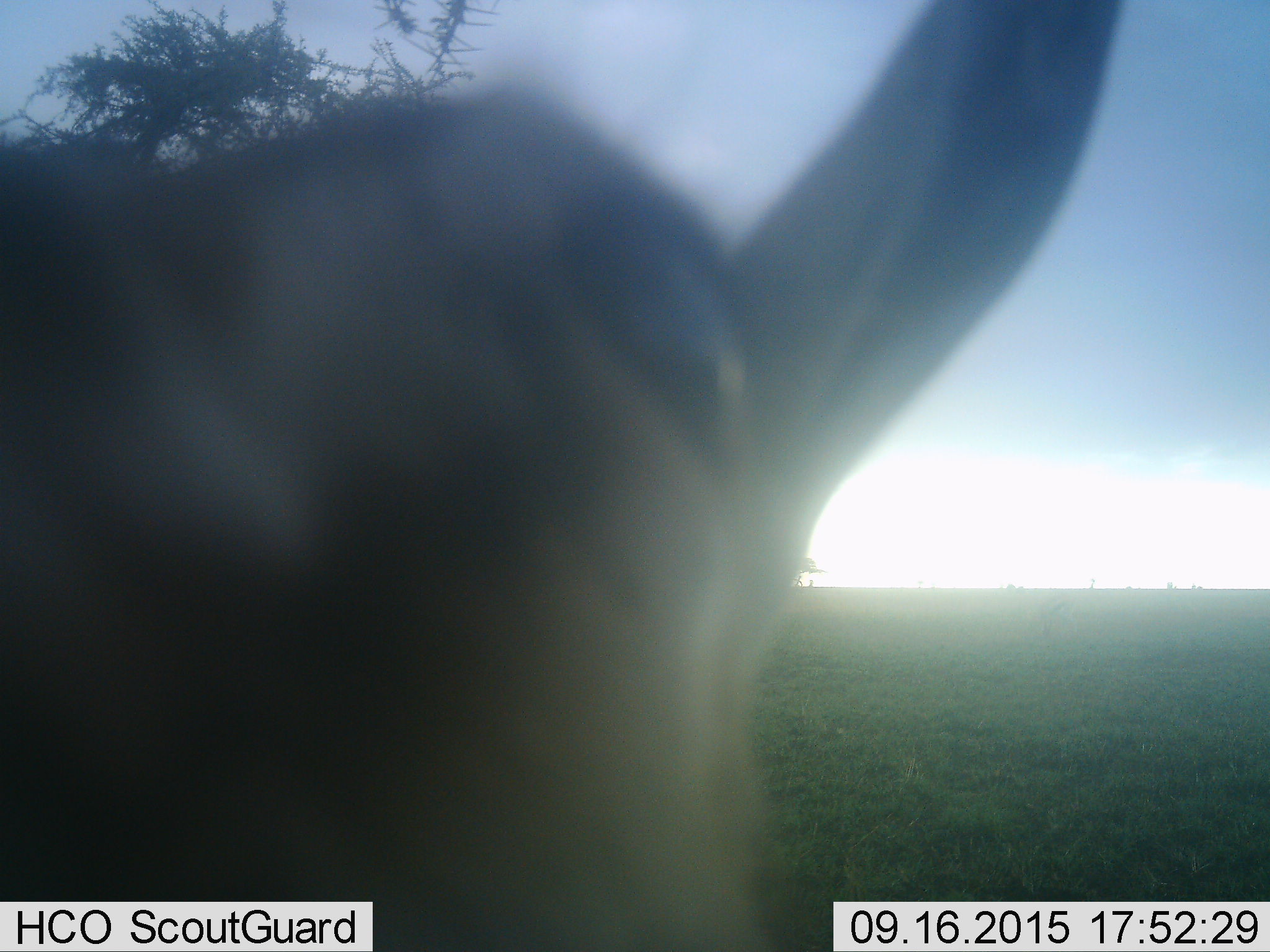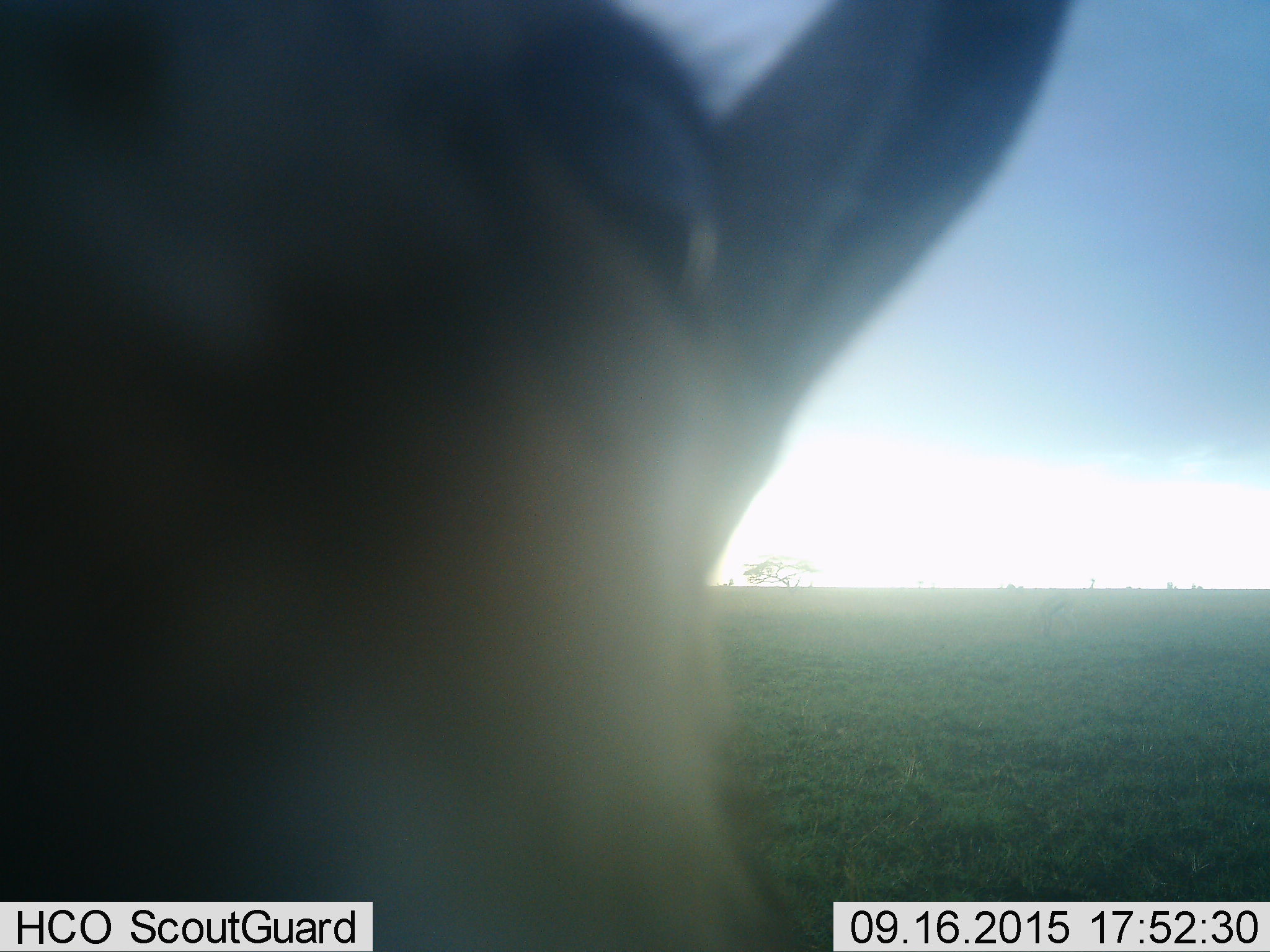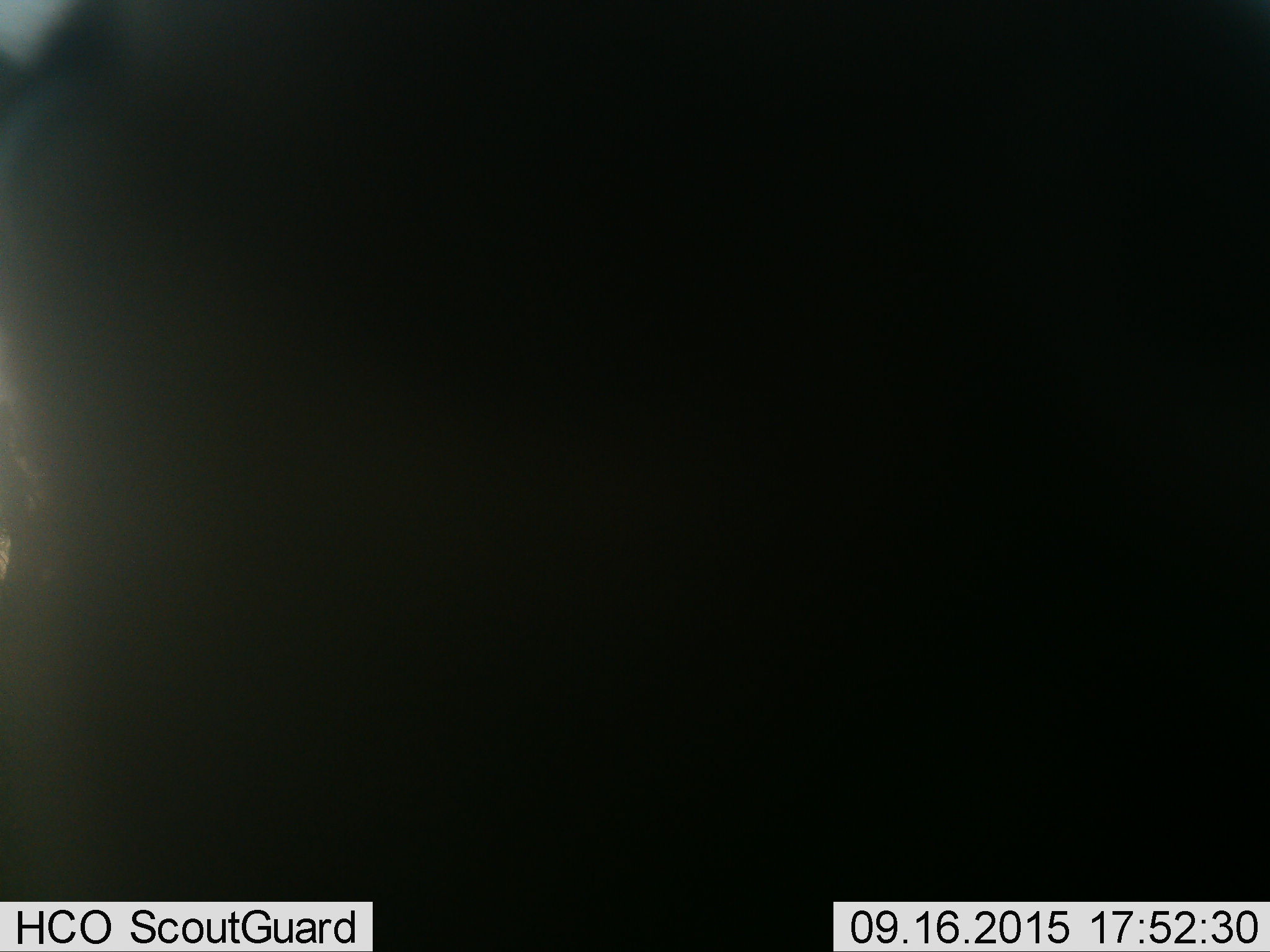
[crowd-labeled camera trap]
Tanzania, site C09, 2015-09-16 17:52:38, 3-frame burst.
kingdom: Animalia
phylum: Chordata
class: Mammalia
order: Artiodactyla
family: Bovidae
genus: Eudorcas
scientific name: Eudorcas thomsonii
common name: thomson's gazelle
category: gazellethomsons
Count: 1.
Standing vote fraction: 78%.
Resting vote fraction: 0%.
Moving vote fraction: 22%.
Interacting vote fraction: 0%.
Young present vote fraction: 0%.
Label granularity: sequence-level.